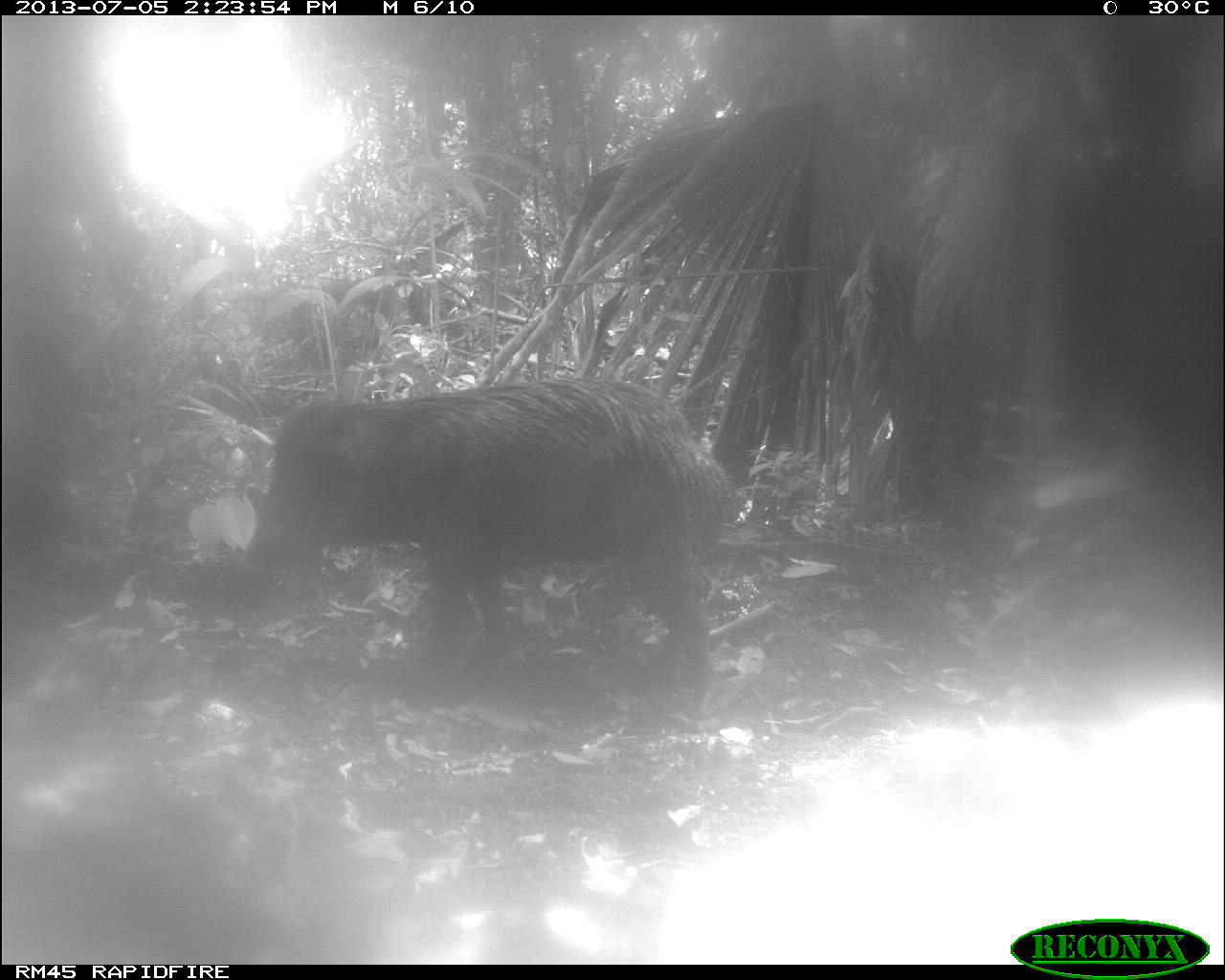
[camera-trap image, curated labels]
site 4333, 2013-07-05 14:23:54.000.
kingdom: Animalia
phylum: Chordata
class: Mammalia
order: Artiodactyla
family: Tayassuidae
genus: Tayassu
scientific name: Tayassu pecari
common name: white-lipped peccary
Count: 1.